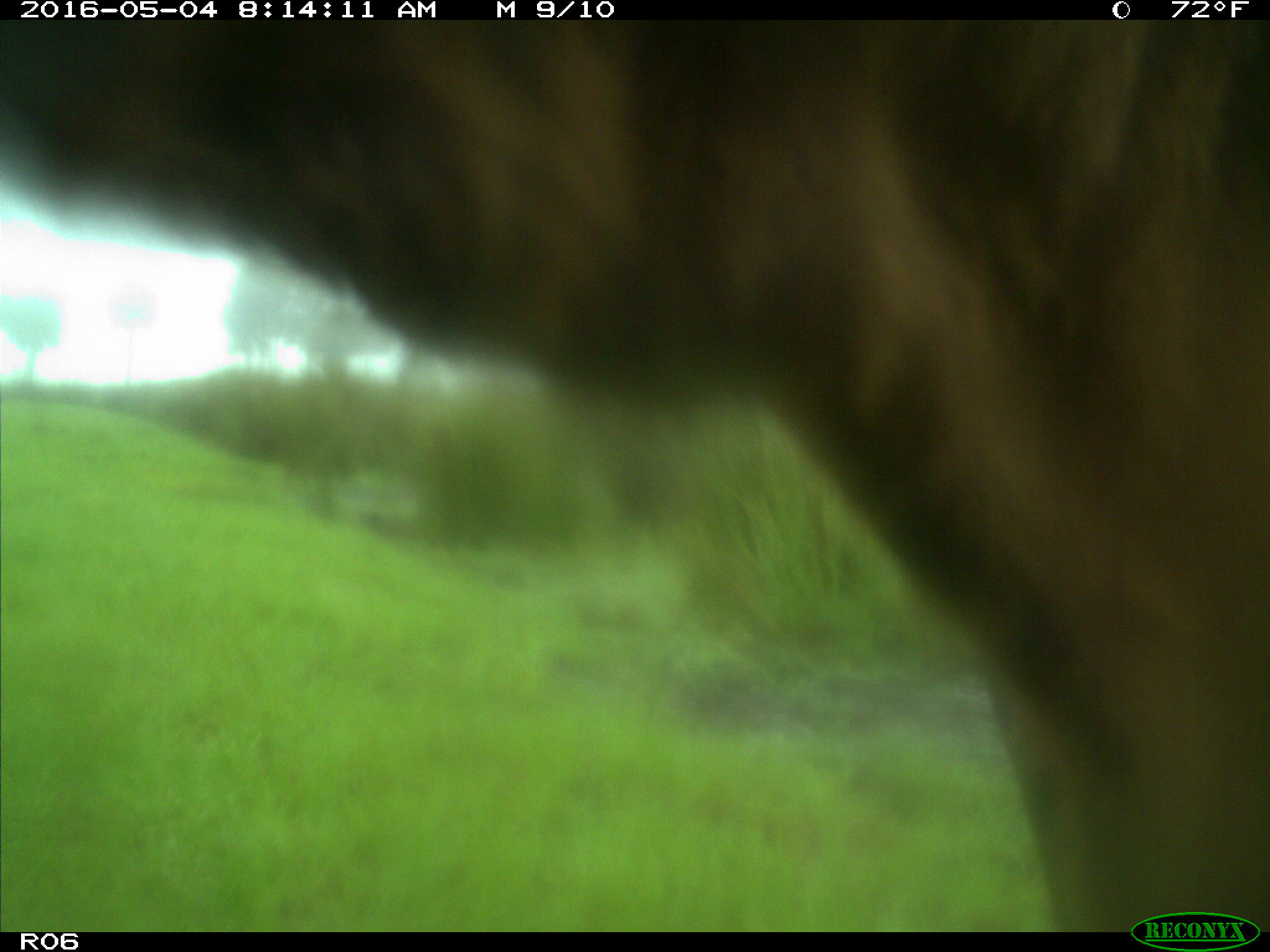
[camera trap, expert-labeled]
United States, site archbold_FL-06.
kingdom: Animalia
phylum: Chordata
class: Mammalia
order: Artiodactyla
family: Bovidae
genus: Bos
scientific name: Bos taurus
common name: domestic cow